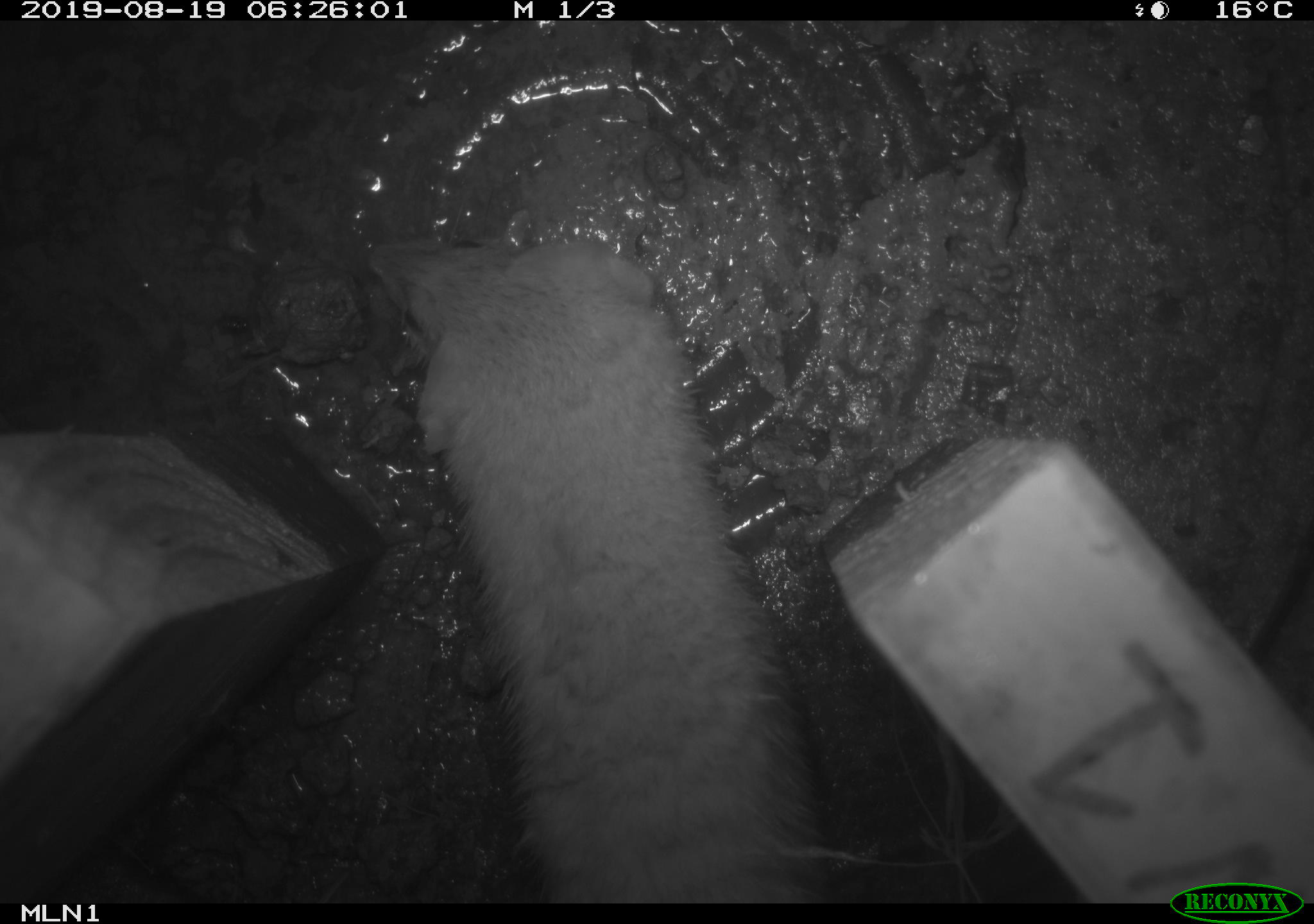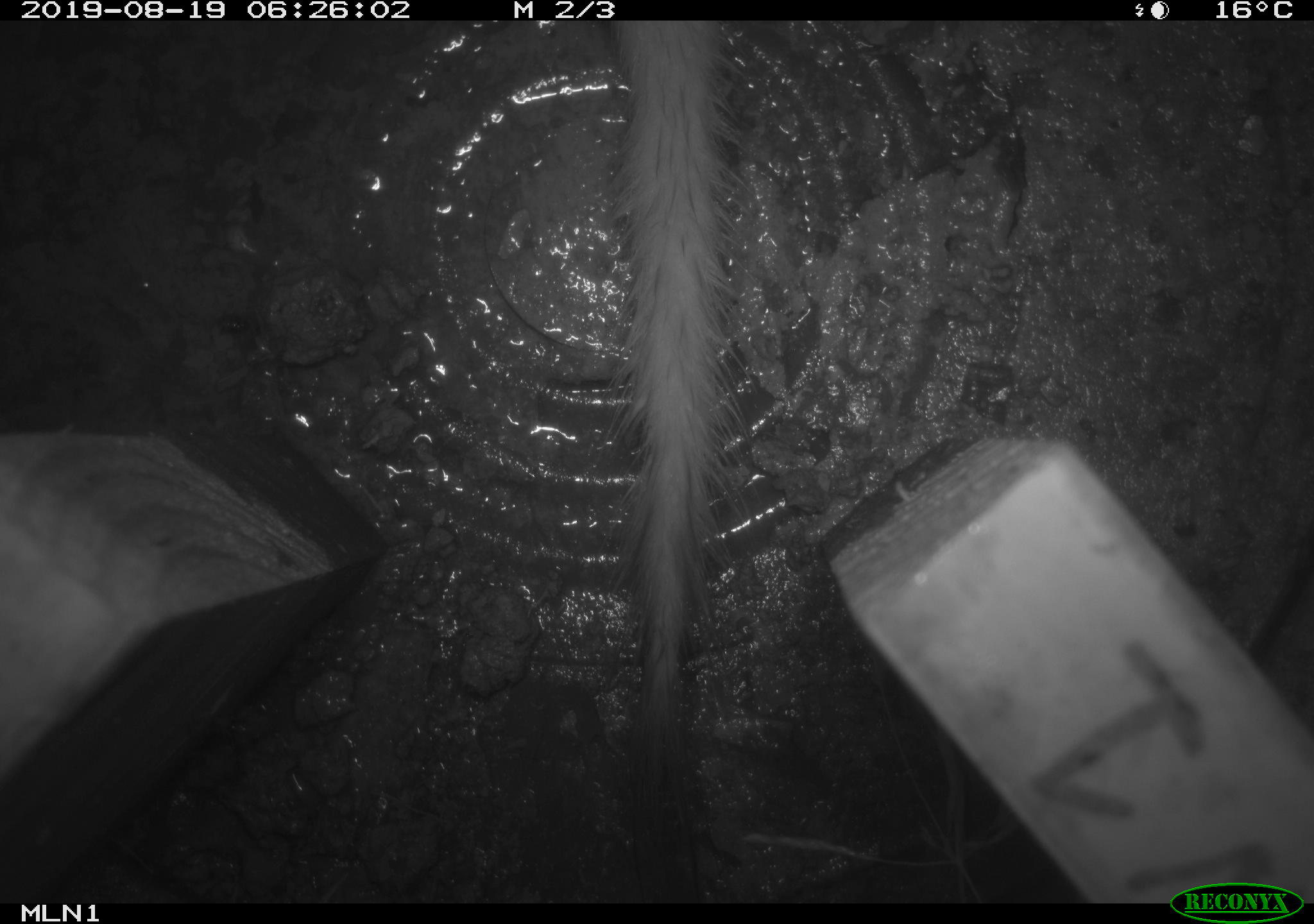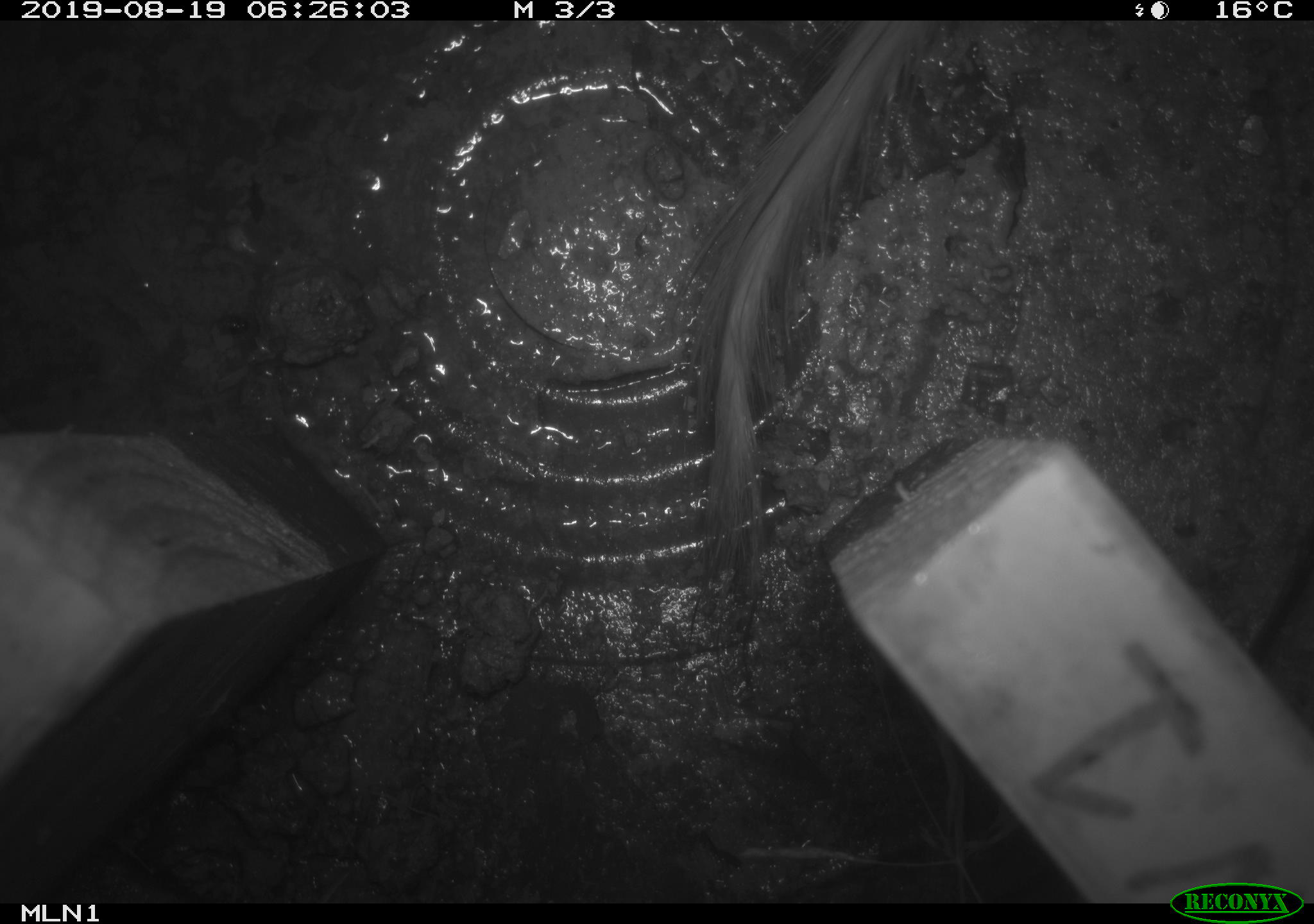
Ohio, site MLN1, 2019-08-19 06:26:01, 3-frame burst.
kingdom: Animalia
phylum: Chordata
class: Mammalia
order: Carnivora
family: Mustelidae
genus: Neogale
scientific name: Neogale frenata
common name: long-tailed weasel